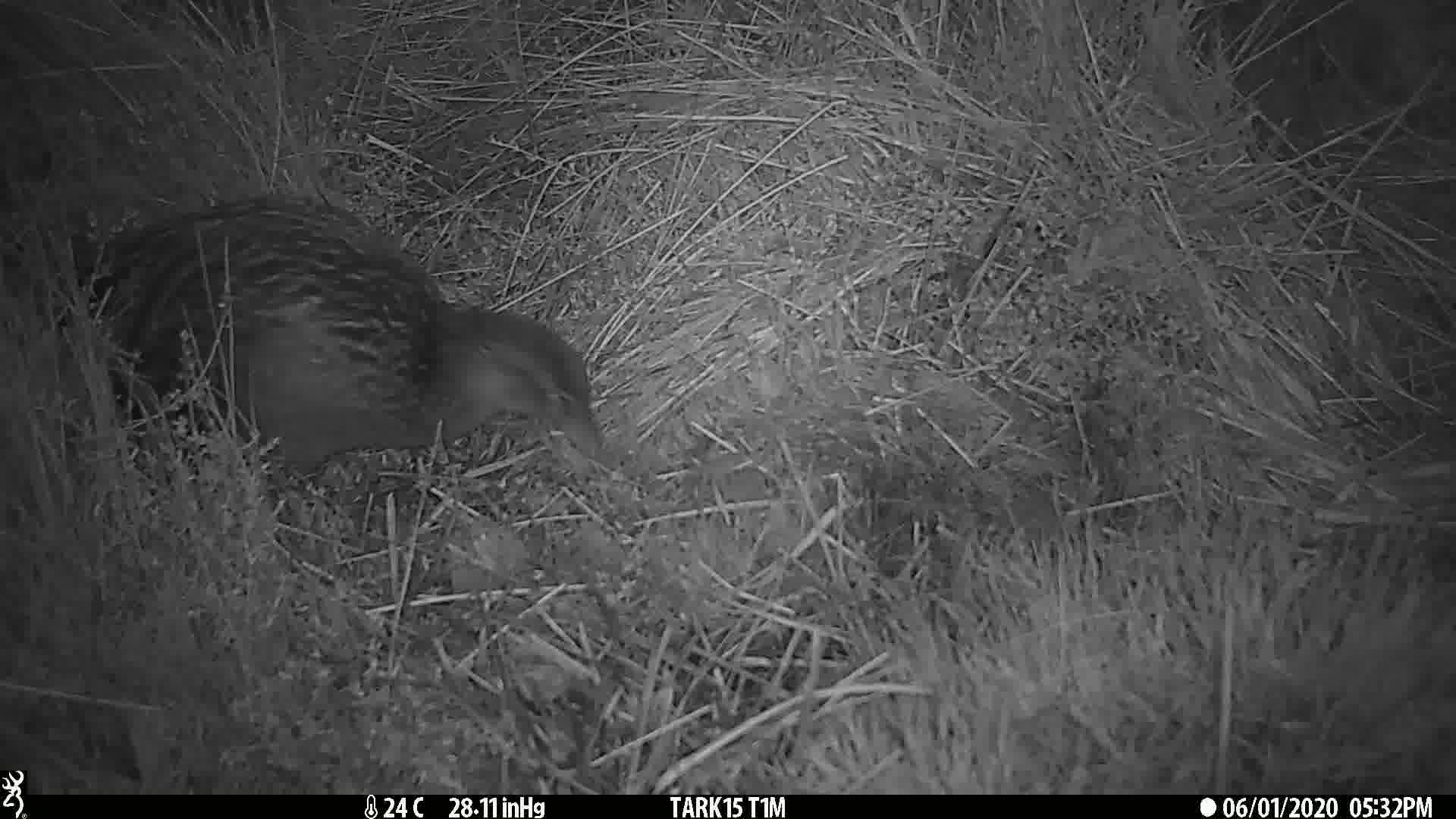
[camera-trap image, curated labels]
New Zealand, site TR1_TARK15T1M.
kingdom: Animalia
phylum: Chordata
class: Aves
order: Gruiformes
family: Rallidae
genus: Gallirallus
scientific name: Gallirallus australis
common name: weka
Weka (Gallirallus australis).